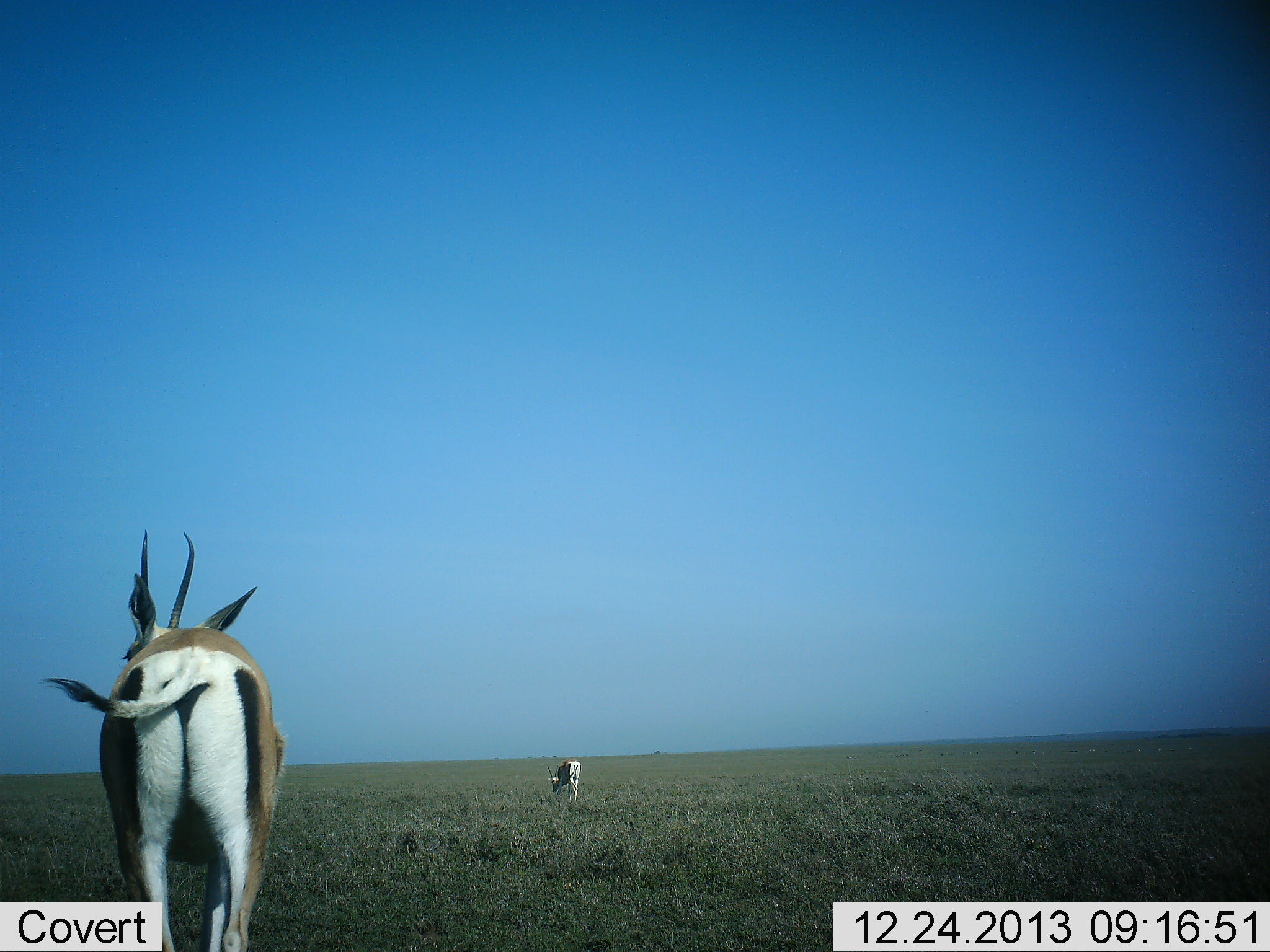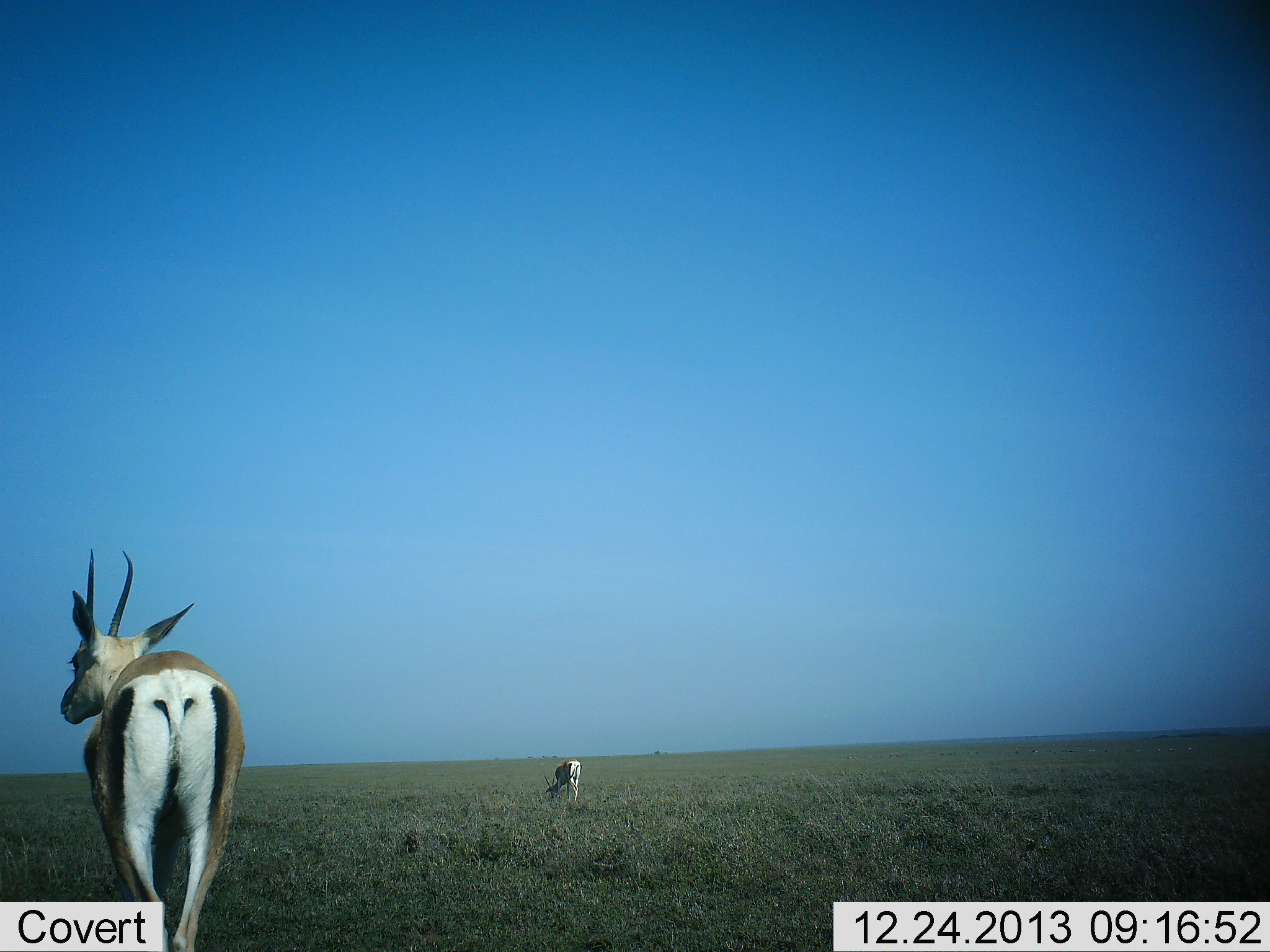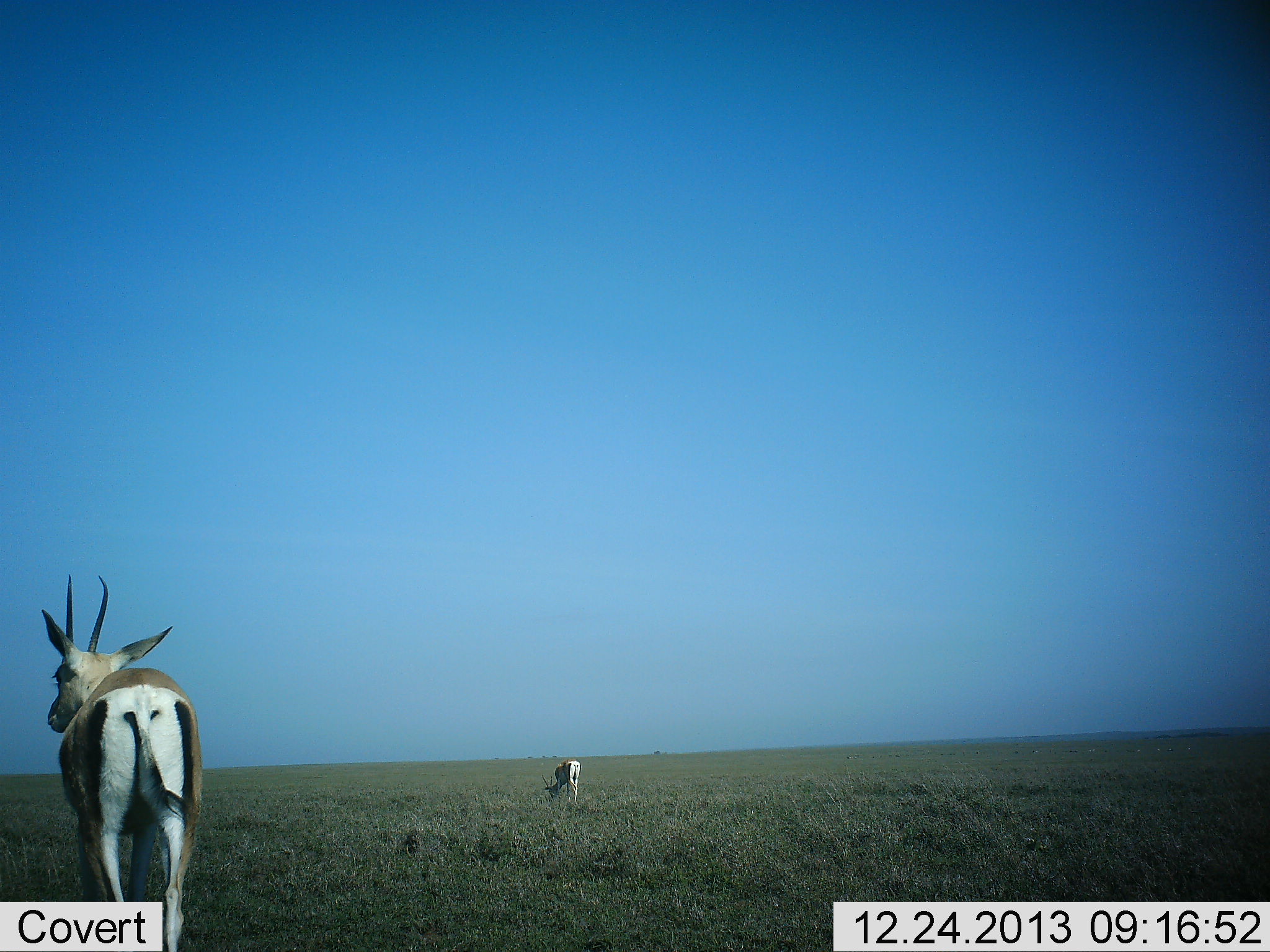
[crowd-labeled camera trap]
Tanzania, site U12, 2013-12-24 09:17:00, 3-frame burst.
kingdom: Animalia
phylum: Chordata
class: Mammalia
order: Artiodactyla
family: Bovidae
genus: Nanger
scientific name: Nanger granti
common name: grant's gazelle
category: gazellegrants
Gazellegrants (grant's gazelle) (Nanger granti), count 2. Behavior (volunteer vote fractions): standing 60%, resting 0%, moving 40%, interacting 0%. Young present (vote fraction): 0%. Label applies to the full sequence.